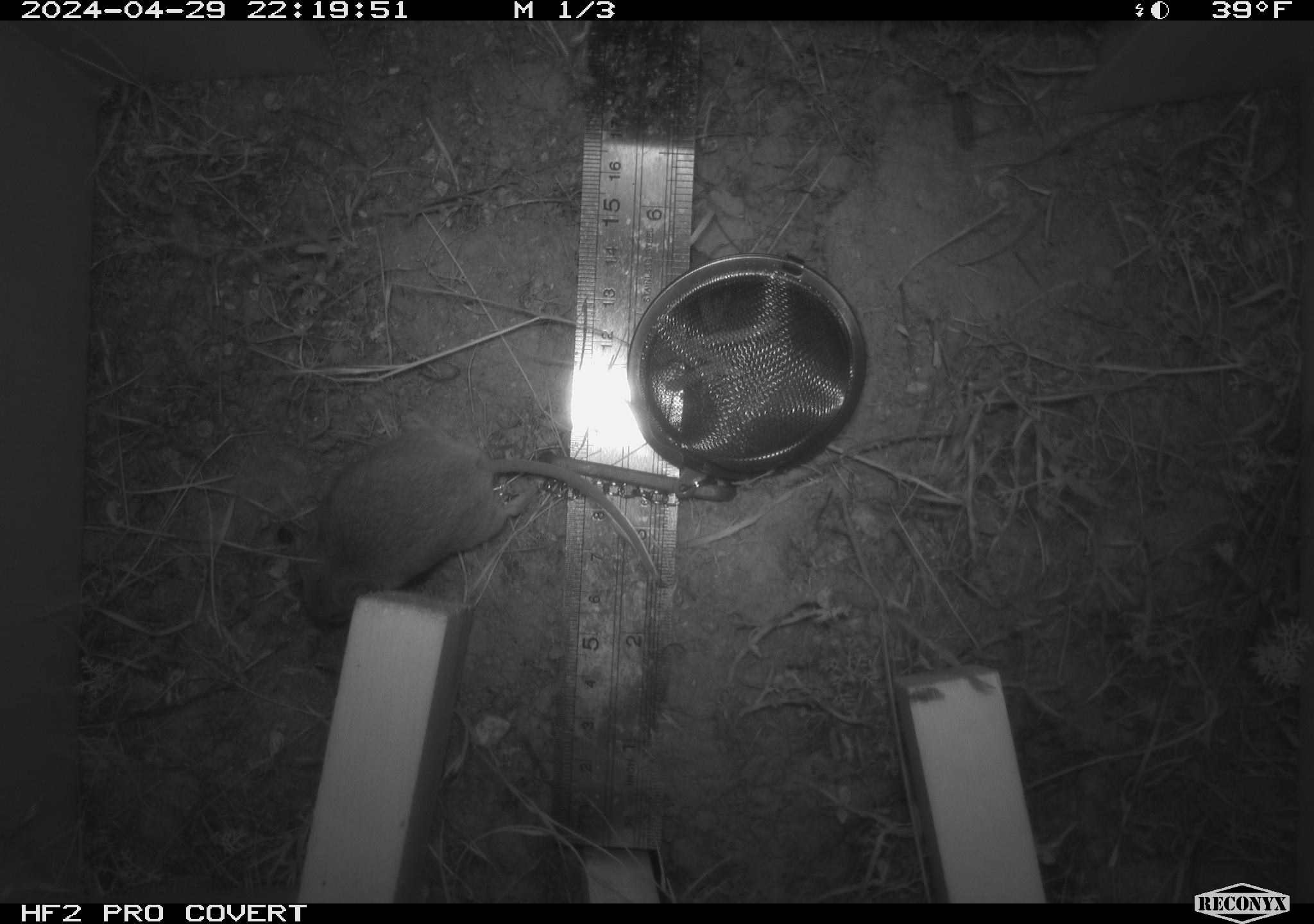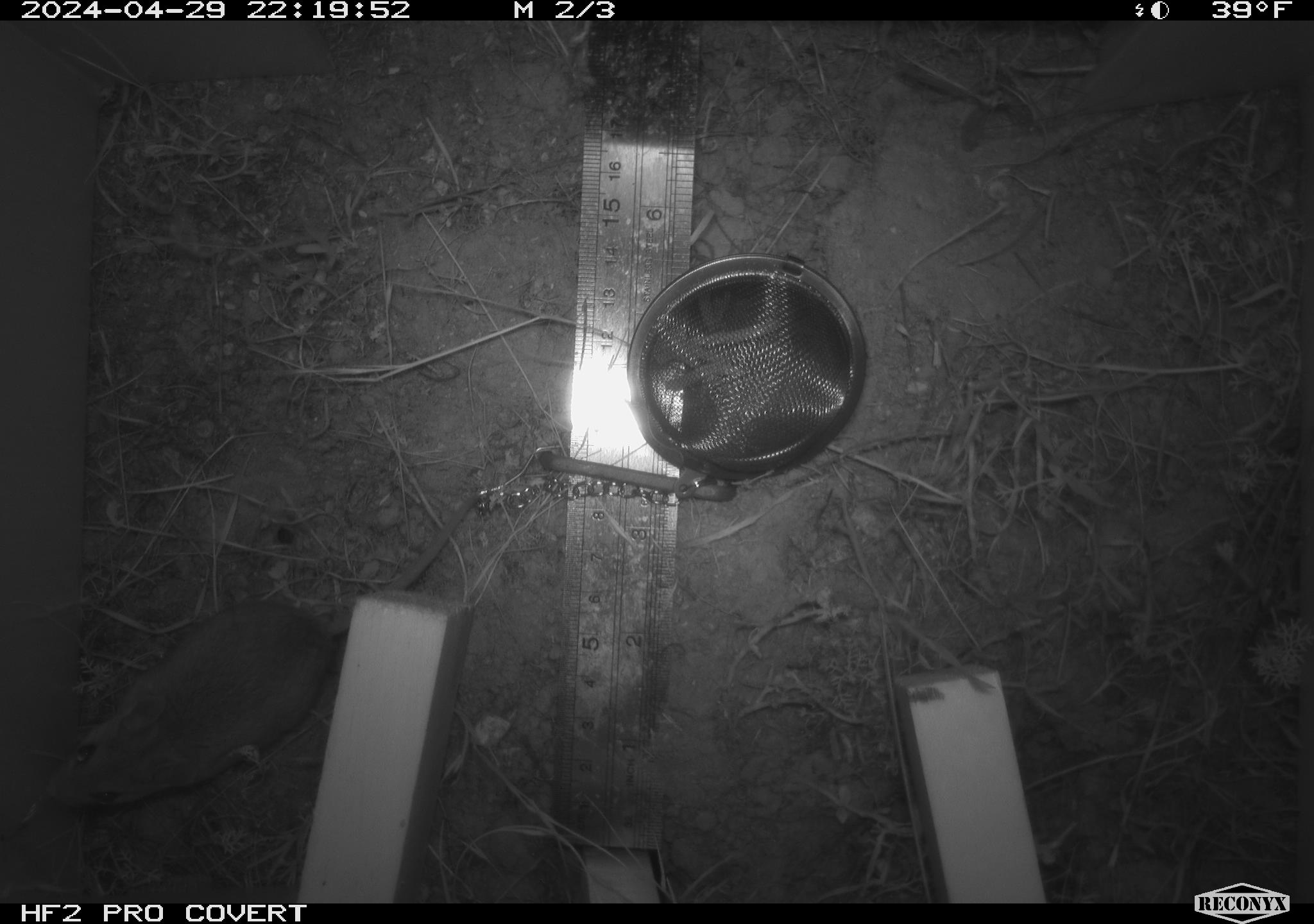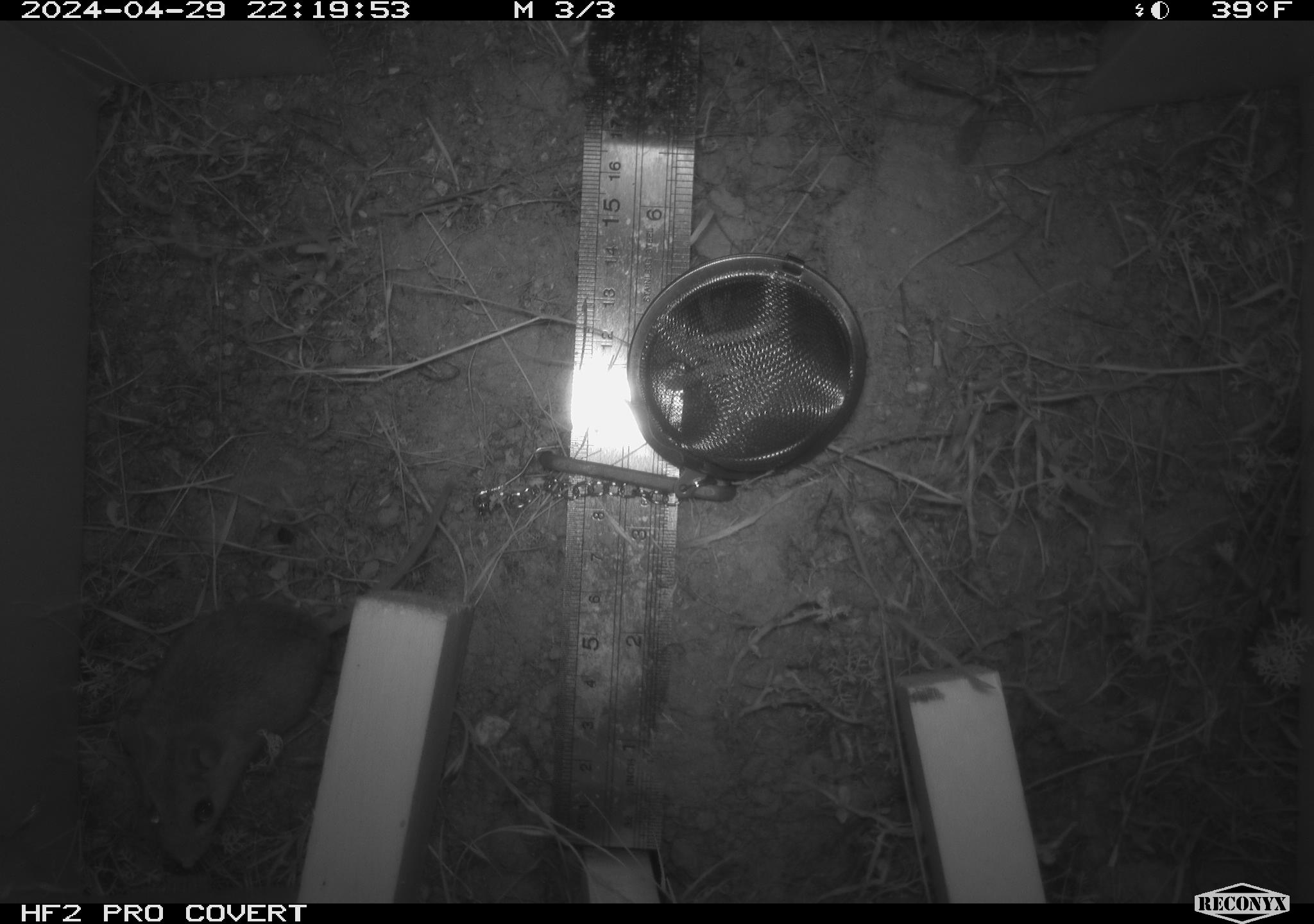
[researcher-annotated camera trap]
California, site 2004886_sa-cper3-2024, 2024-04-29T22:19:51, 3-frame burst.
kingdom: Animalia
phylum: Chordata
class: Mammalia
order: Rodentia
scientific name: Rodentia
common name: rodent